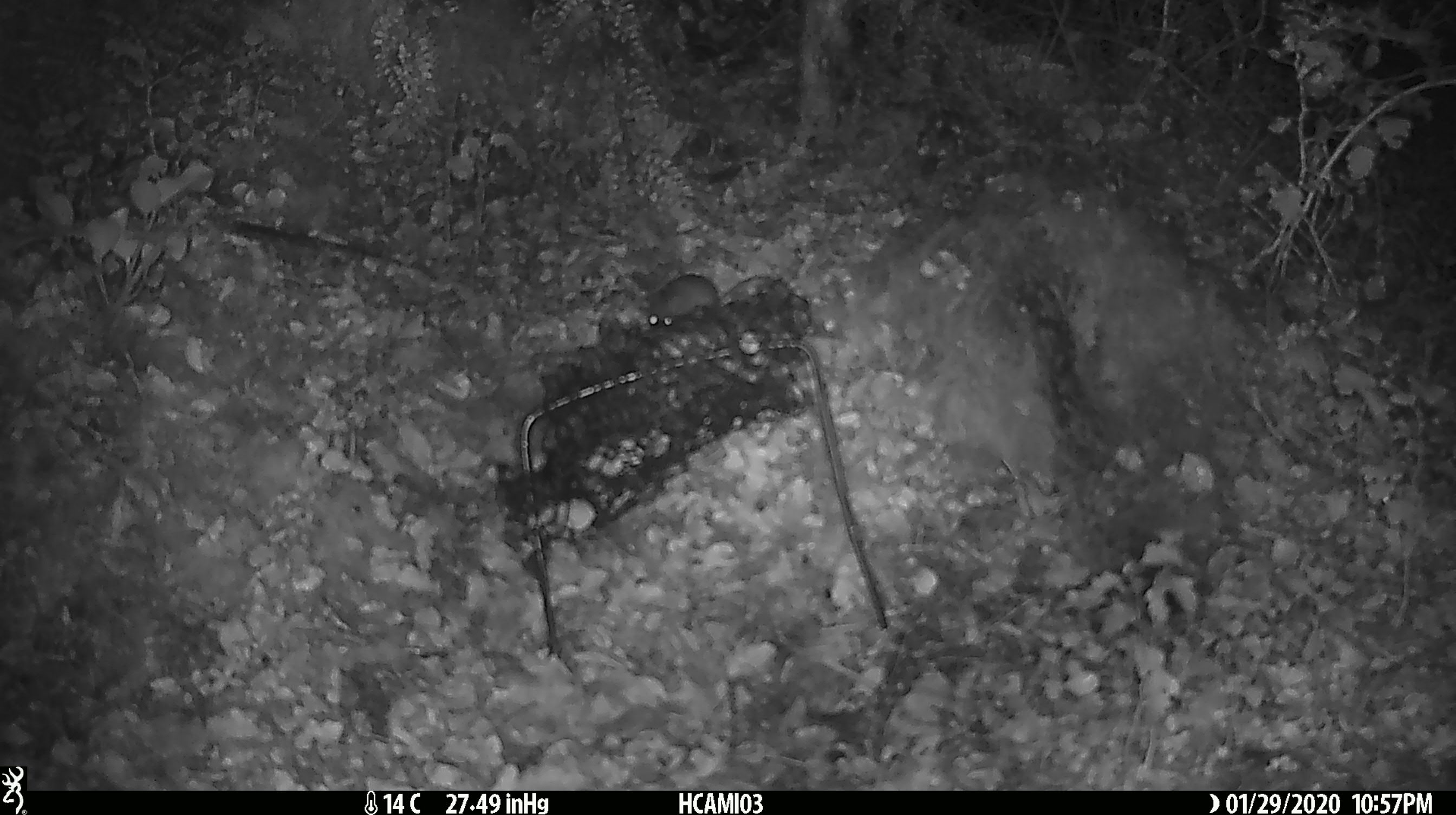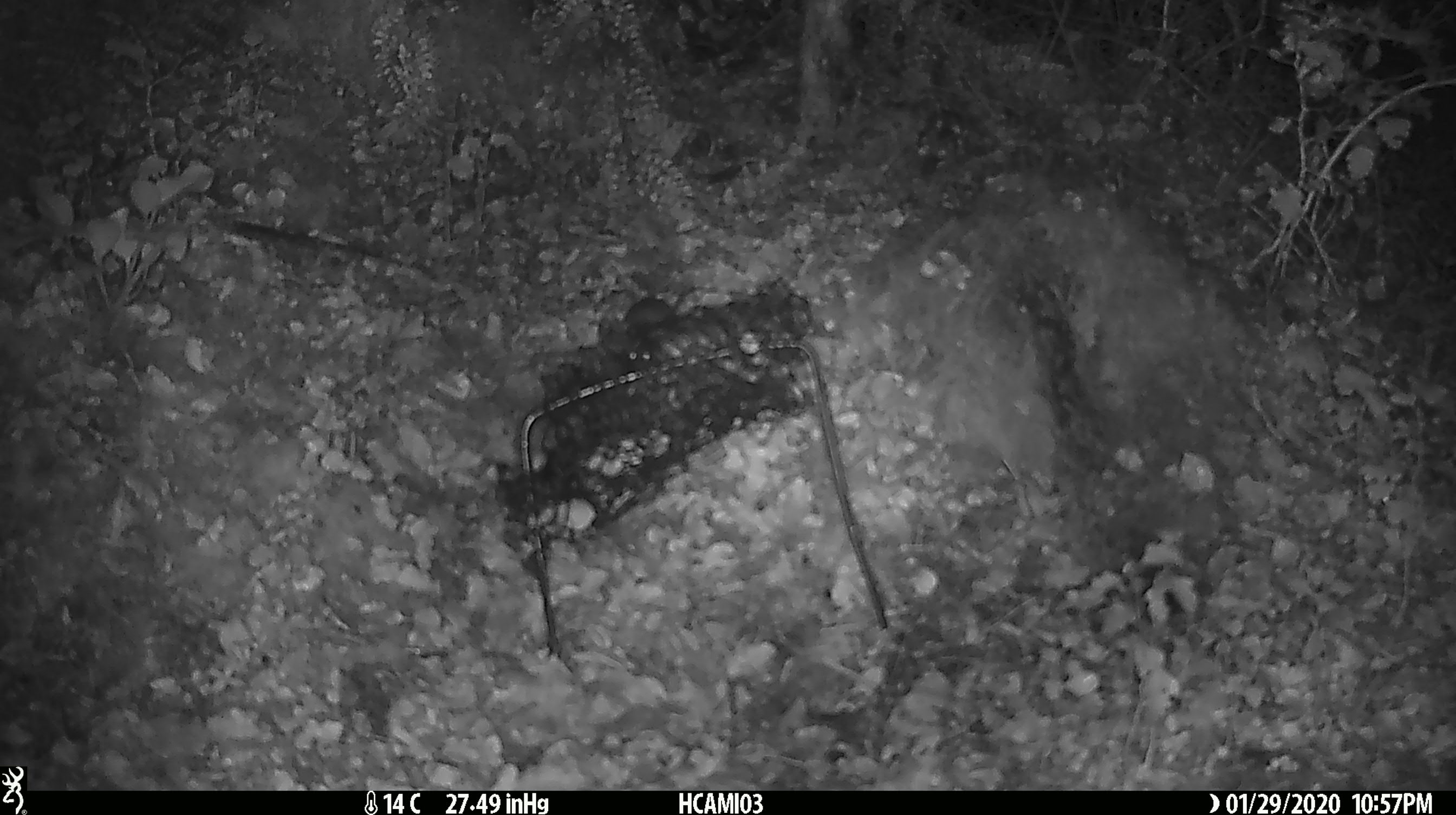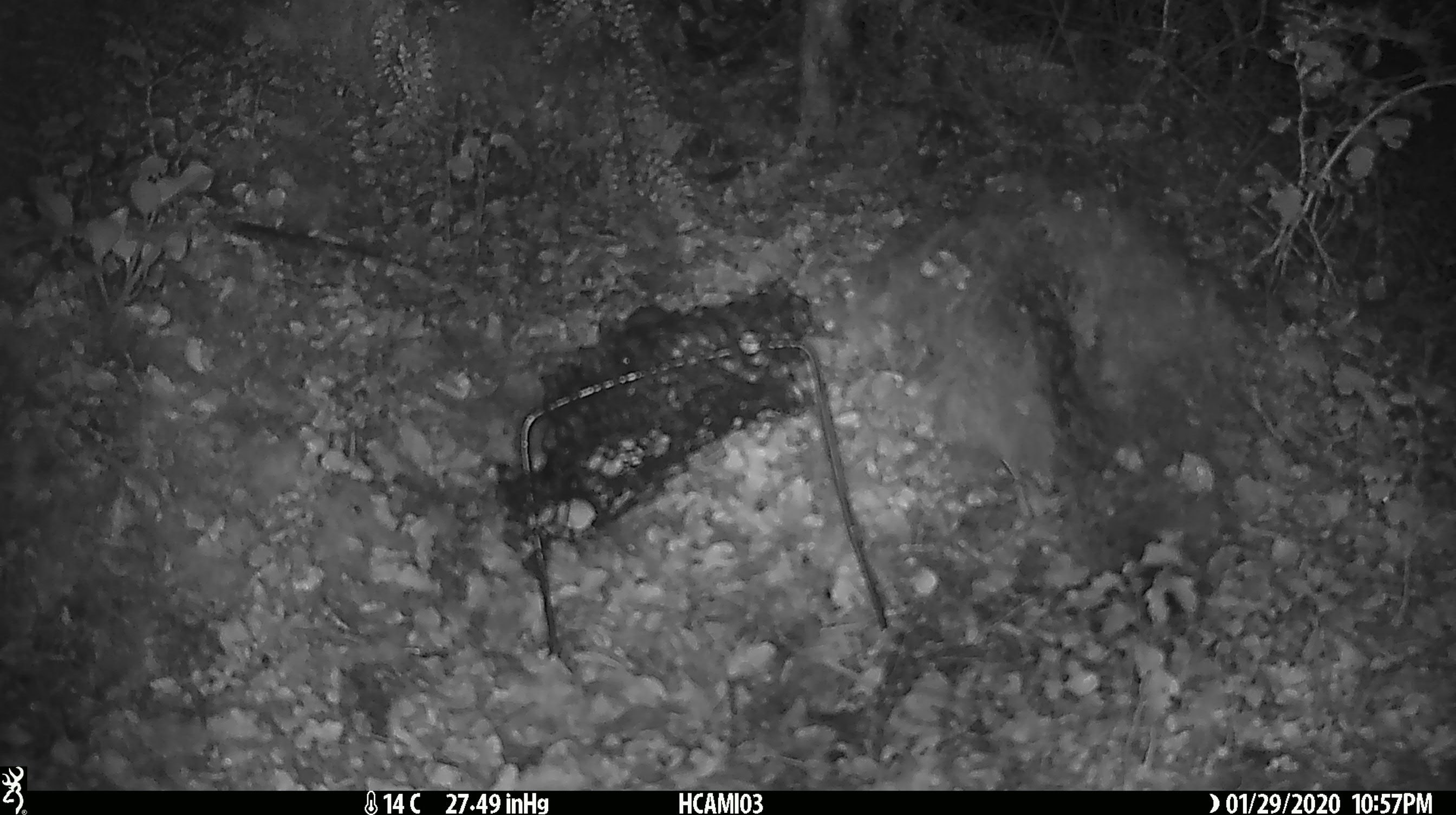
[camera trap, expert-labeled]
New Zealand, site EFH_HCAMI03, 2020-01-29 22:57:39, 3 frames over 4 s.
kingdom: Animalia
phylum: Chordata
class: Mammalia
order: Rodentia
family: Muridae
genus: Mus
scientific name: Mus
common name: mouse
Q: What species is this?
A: Mouse (Mus).